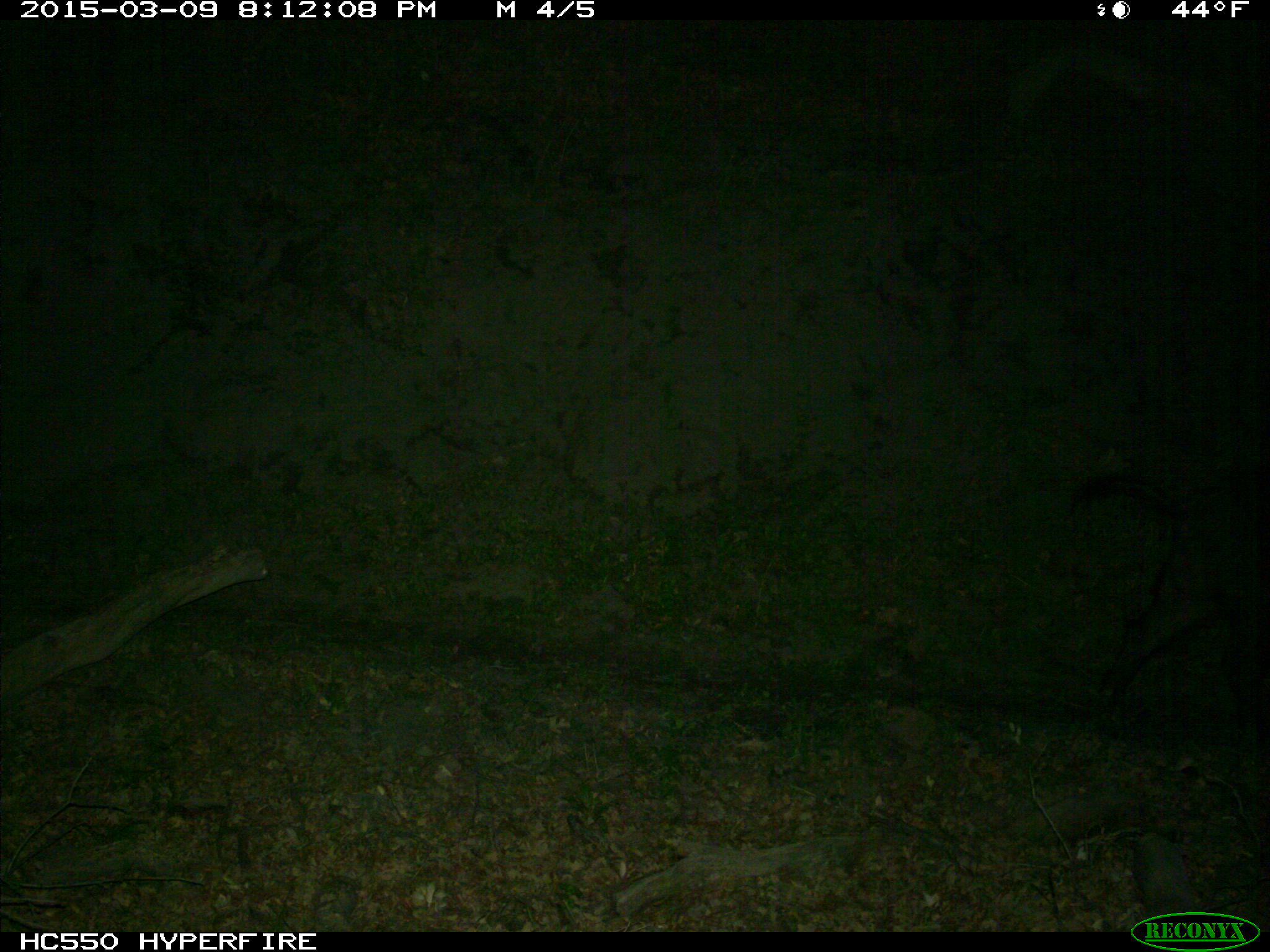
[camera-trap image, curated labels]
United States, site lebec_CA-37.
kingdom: Animalia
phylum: Chordata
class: Mammalia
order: Artiodactyla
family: Suidae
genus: Sus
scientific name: Sus scrofa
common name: wild boar